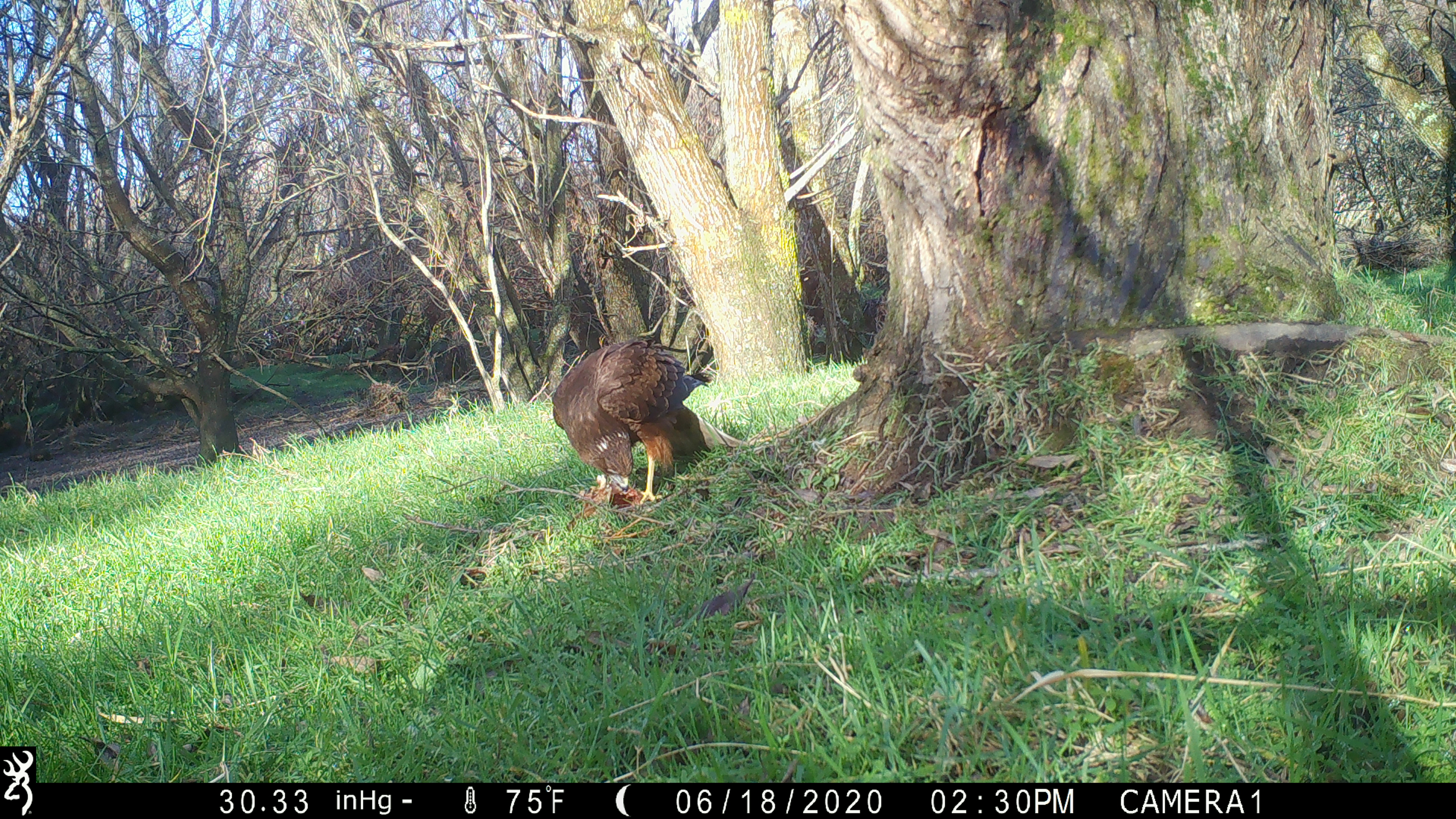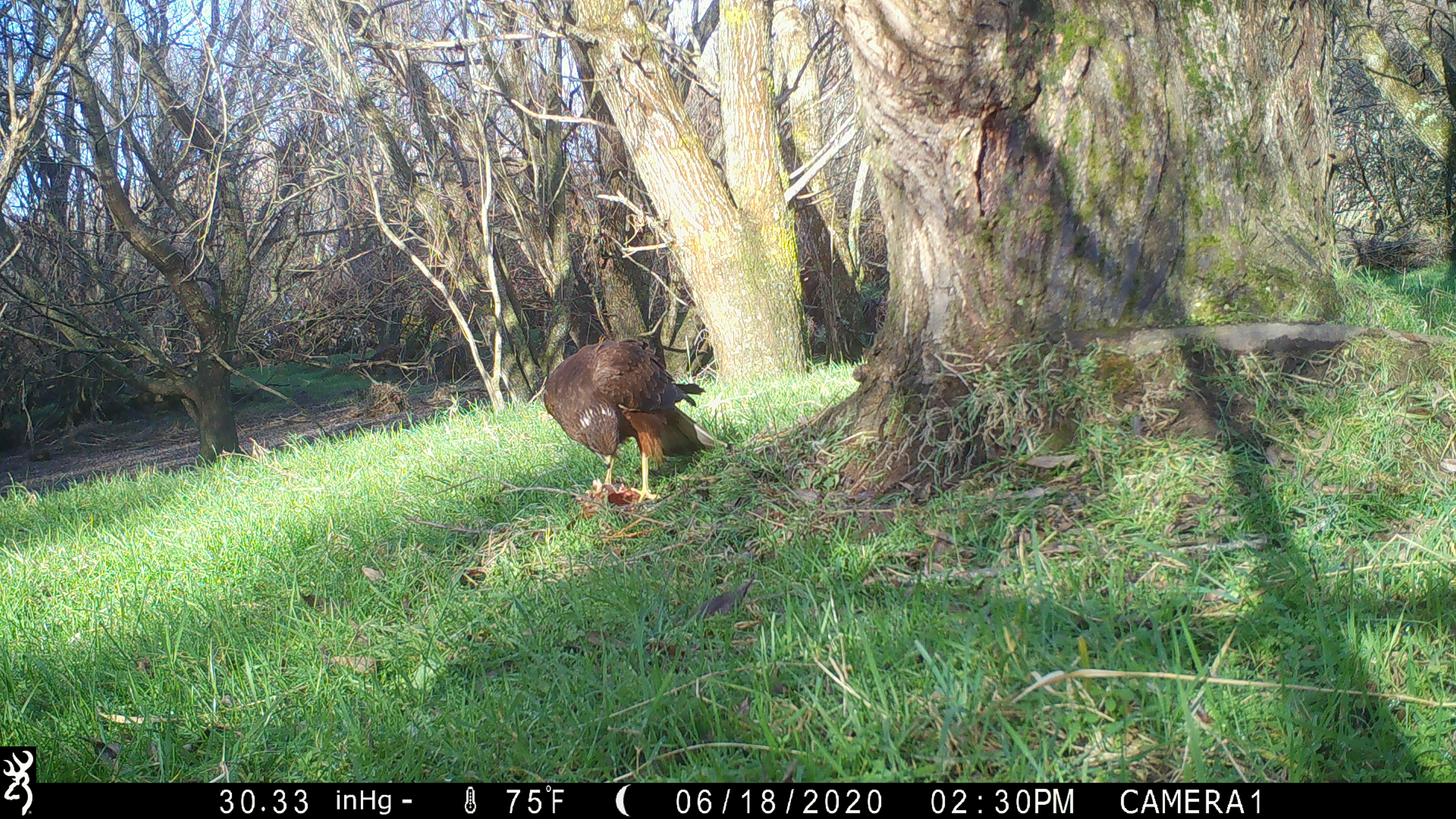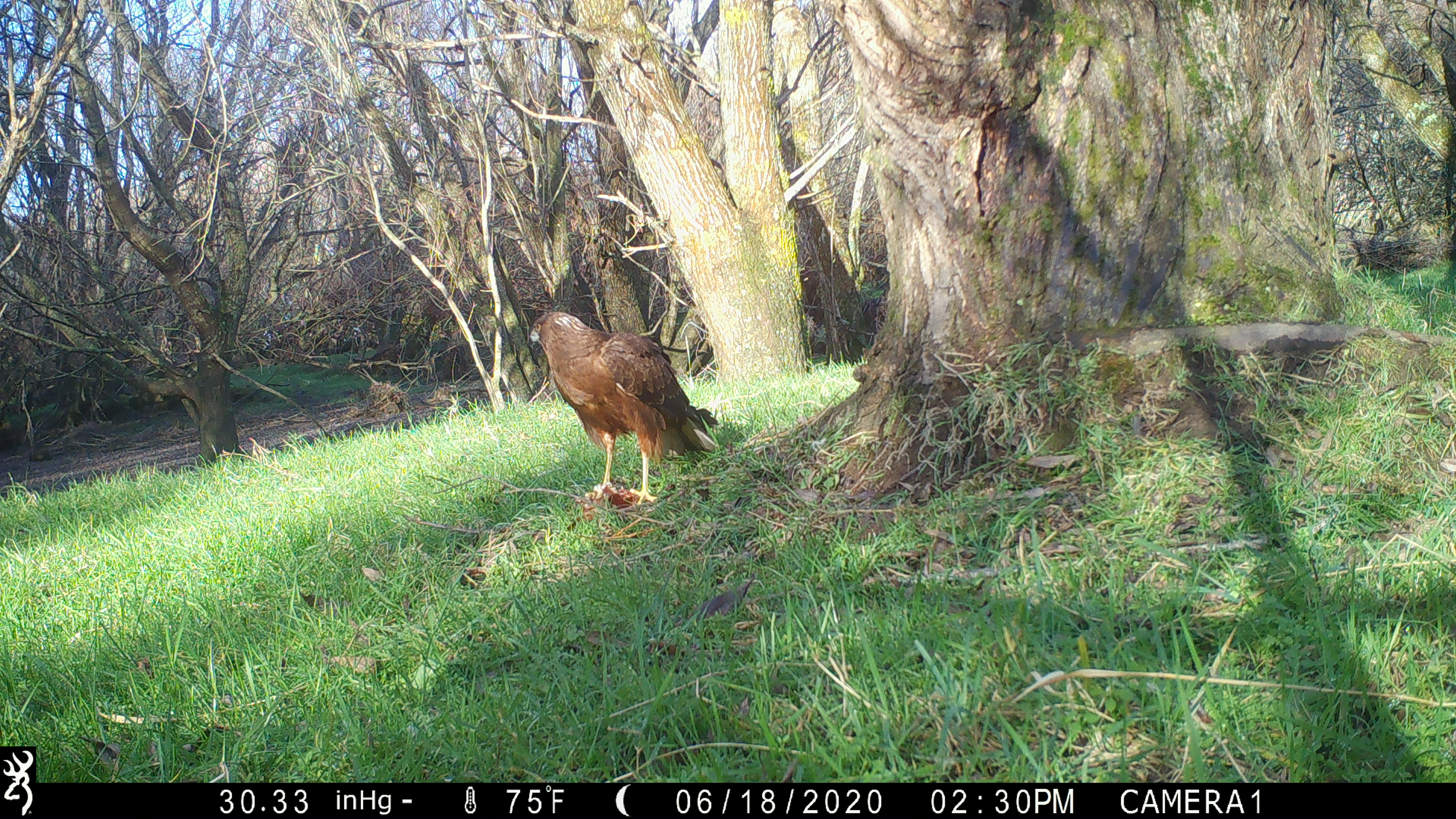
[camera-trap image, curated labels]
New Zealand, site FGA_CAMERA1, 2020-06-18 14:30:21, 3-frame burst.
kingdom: Animalia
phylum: Chordata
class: Aves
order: Accipitriformes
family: Accipitridae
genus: Circus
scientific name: Circus approximans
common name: swamp harrier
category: harrier